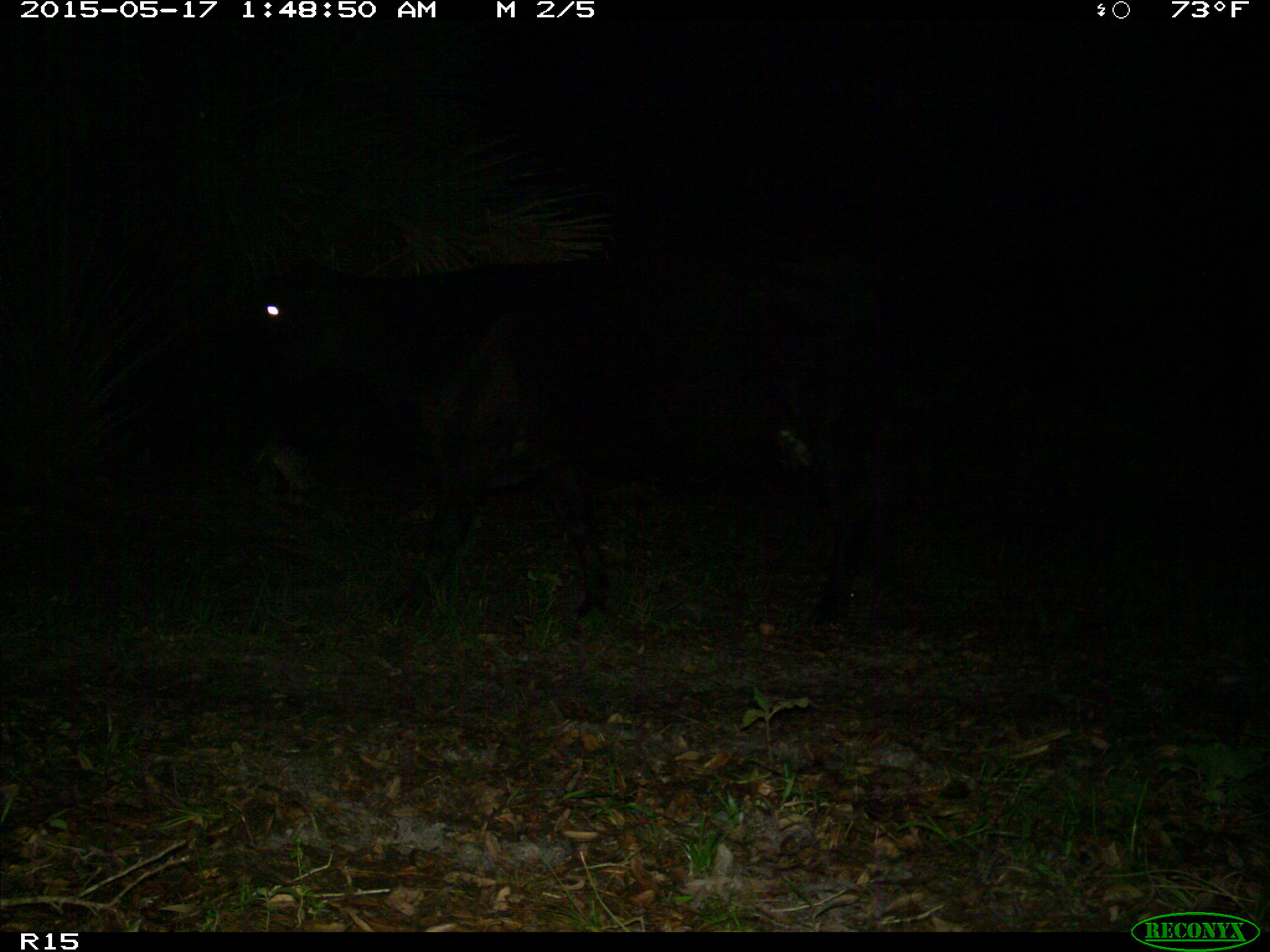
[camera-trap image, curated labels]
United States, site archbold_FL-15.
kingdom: Animalia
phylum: Chordata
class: Mammalia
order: Artiodactyla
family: Bovidae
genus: Bos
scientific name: Bos taurus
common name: domestic cow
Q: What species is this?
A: Bos taurus (domestic cow).